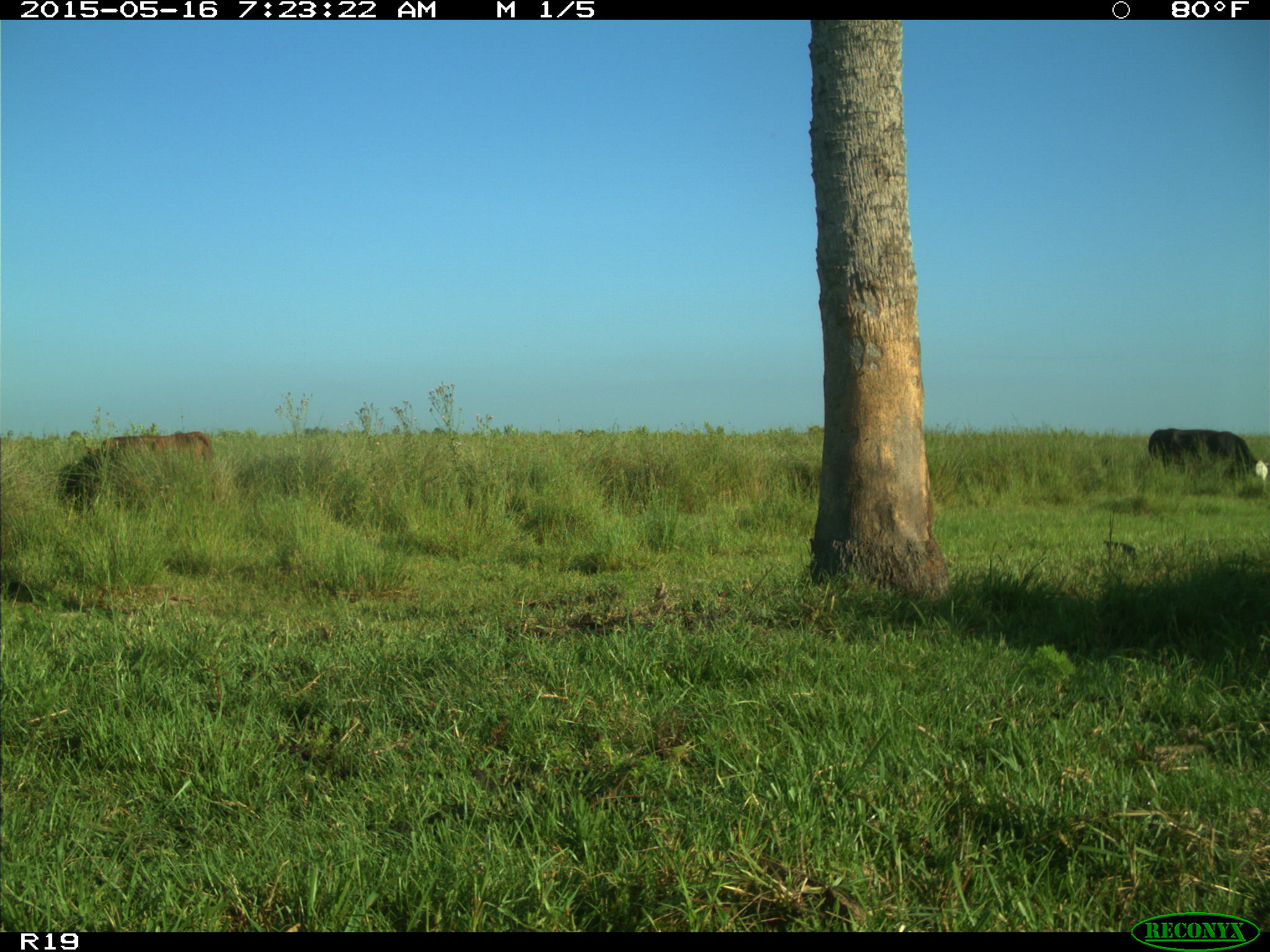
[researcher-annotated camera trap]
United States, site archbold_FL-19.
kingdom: Animalia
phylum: Chordata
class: Mammalia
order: Artiodactyla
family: Bovidae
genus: Bos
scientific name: Bos taurus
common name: domestic cow